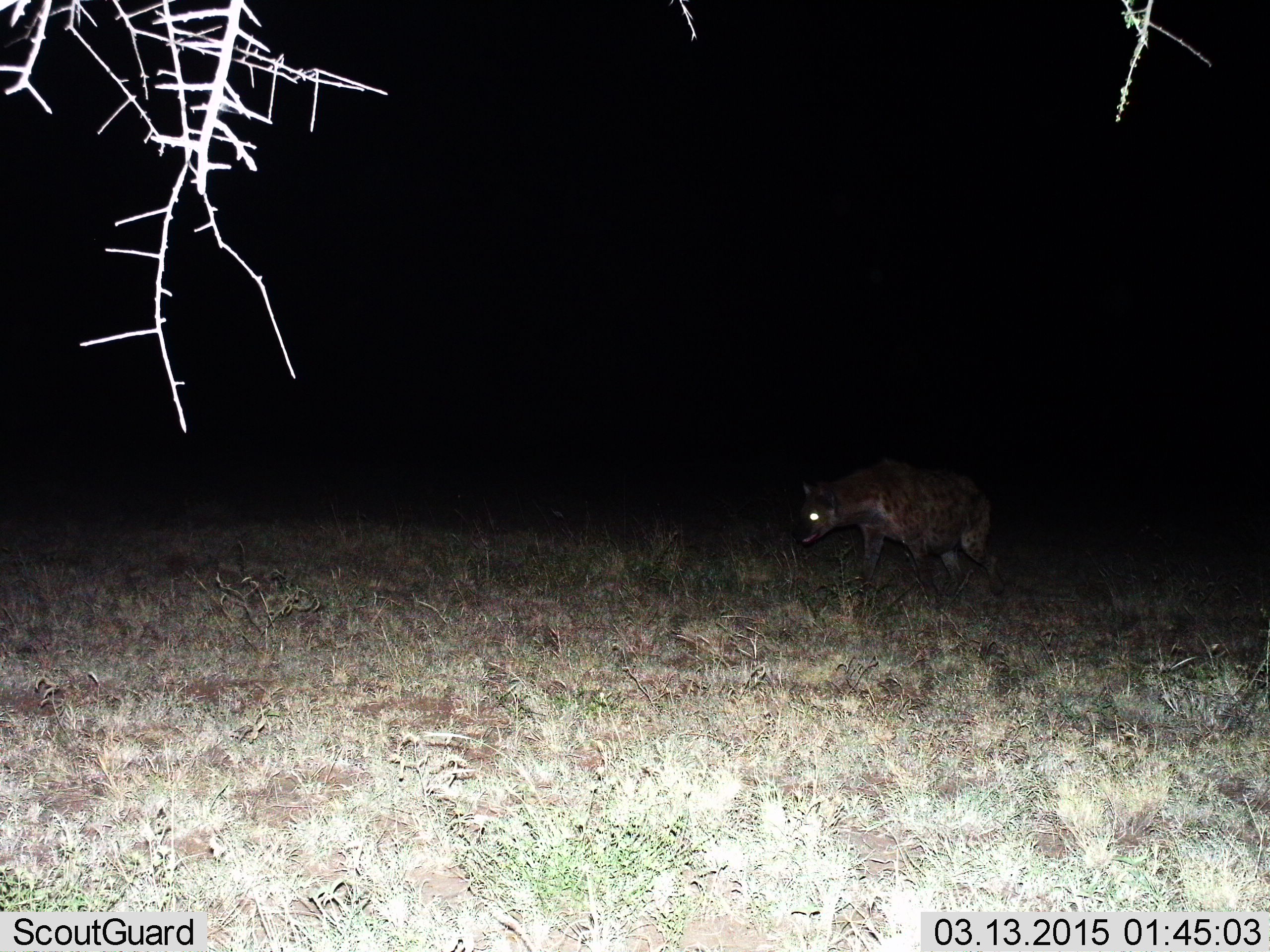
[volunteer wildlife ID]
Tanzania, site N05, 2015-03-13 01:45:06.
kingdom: Animalia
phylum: Chordata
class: Mammalia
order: Carnivora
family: Hyaenidae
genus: Crocuta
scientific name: Crocuta crocuta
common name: spotted hyena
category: hyenaspotted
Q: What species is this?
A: Hyenaspotted (spotted hyena) (Crocuta crocuta).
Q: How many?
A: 1.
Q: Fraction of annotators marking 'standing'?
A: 0%.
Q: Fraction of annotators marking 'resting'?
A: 0%.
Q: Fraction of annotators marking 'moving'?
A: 100%.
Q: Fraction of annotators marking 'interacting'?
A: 0%.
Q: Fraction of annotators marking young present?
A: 0%.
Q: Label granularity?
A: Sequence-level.